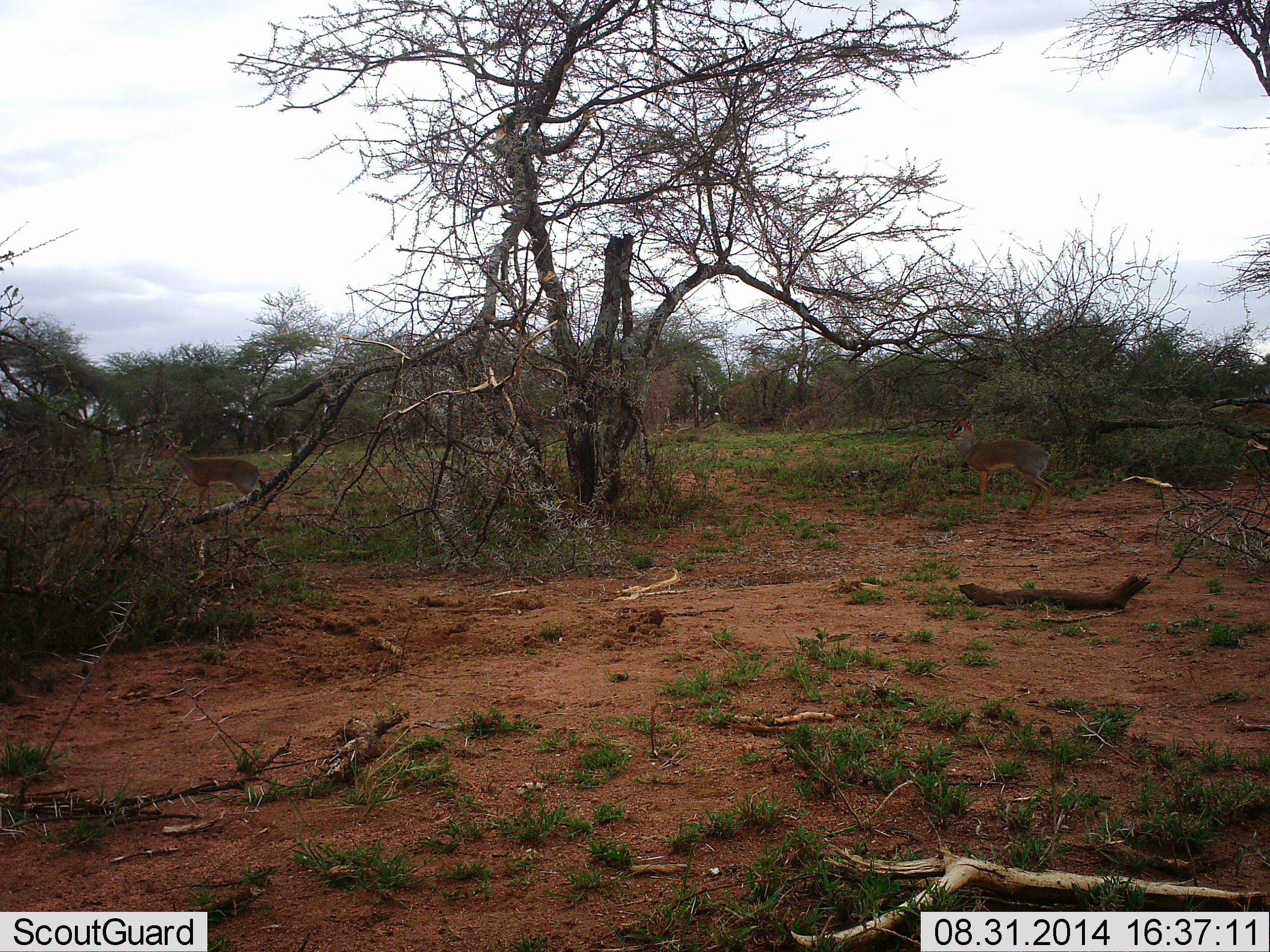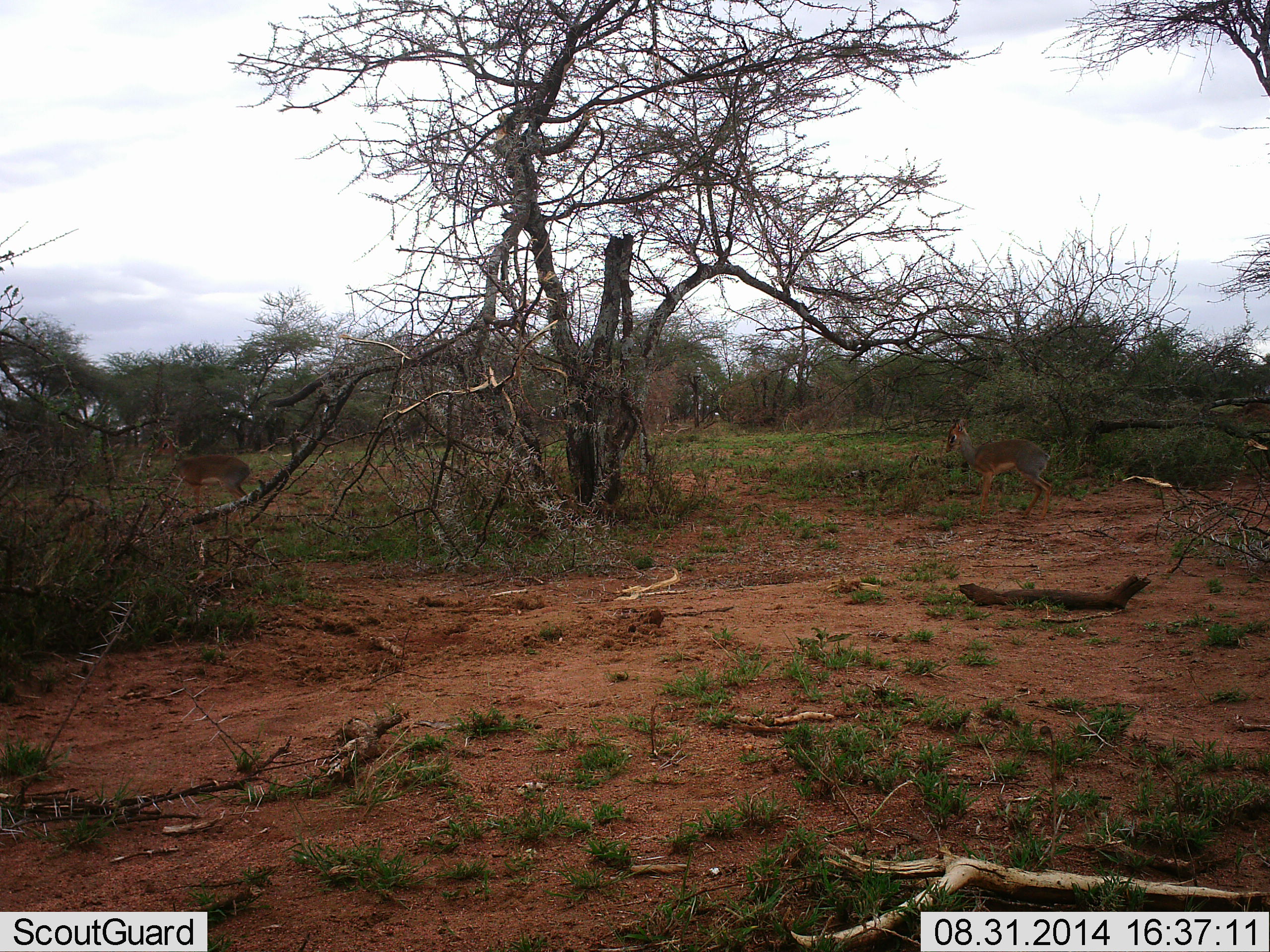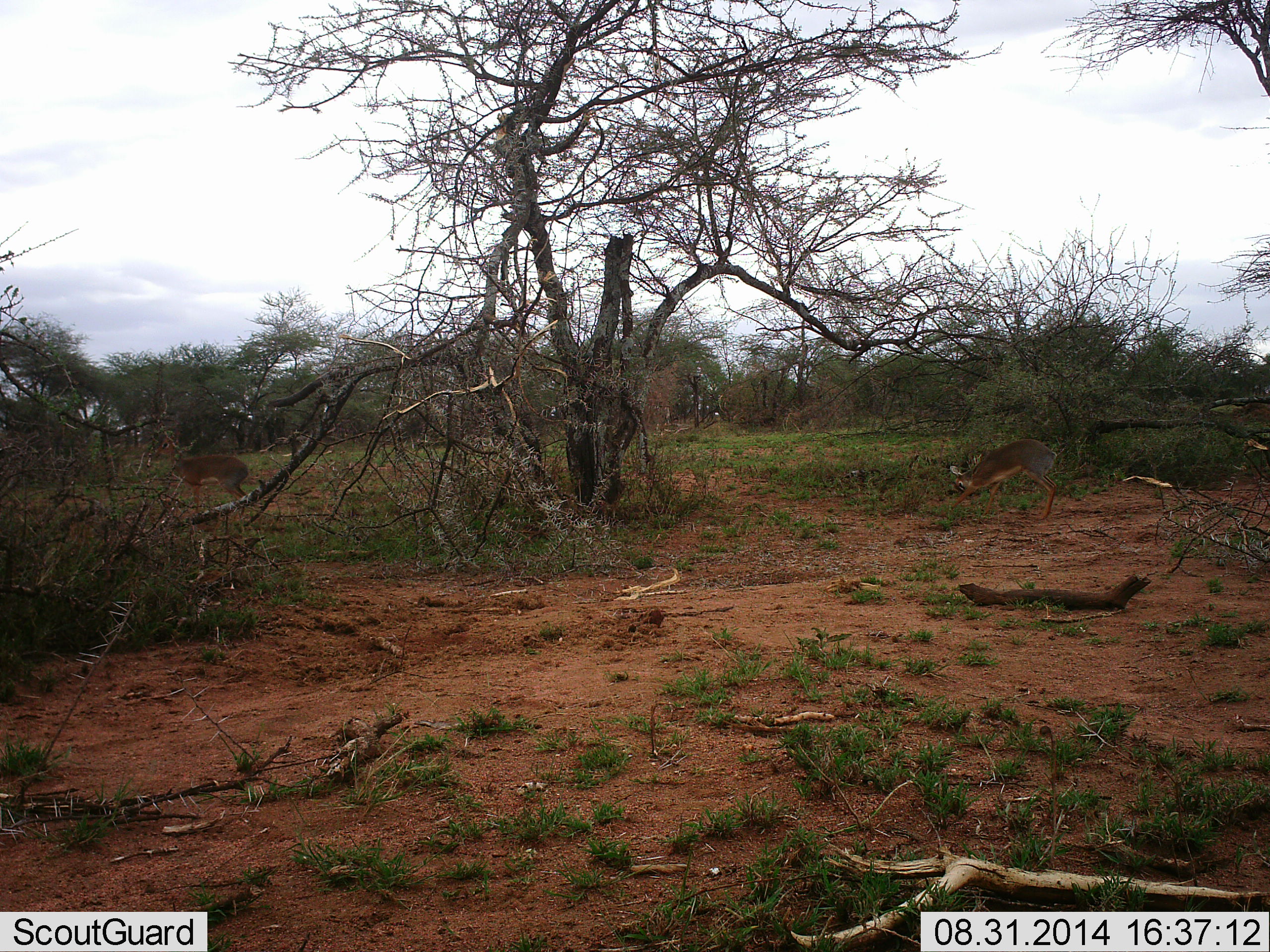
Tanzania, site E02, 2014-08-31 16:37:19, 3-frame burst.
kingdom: Animalia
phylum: Chordata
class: Mammalia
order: Artiodactyla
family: Bovidae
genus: Madoqua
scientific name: Madoqua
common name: dikdik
Dikdik (Madoqua), count 2. Behavior (volunteer vote fractions): standing 70%, resting 0%, moving 20%, interacting 0%. Young present (vote fraction): 0%. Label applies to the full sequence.